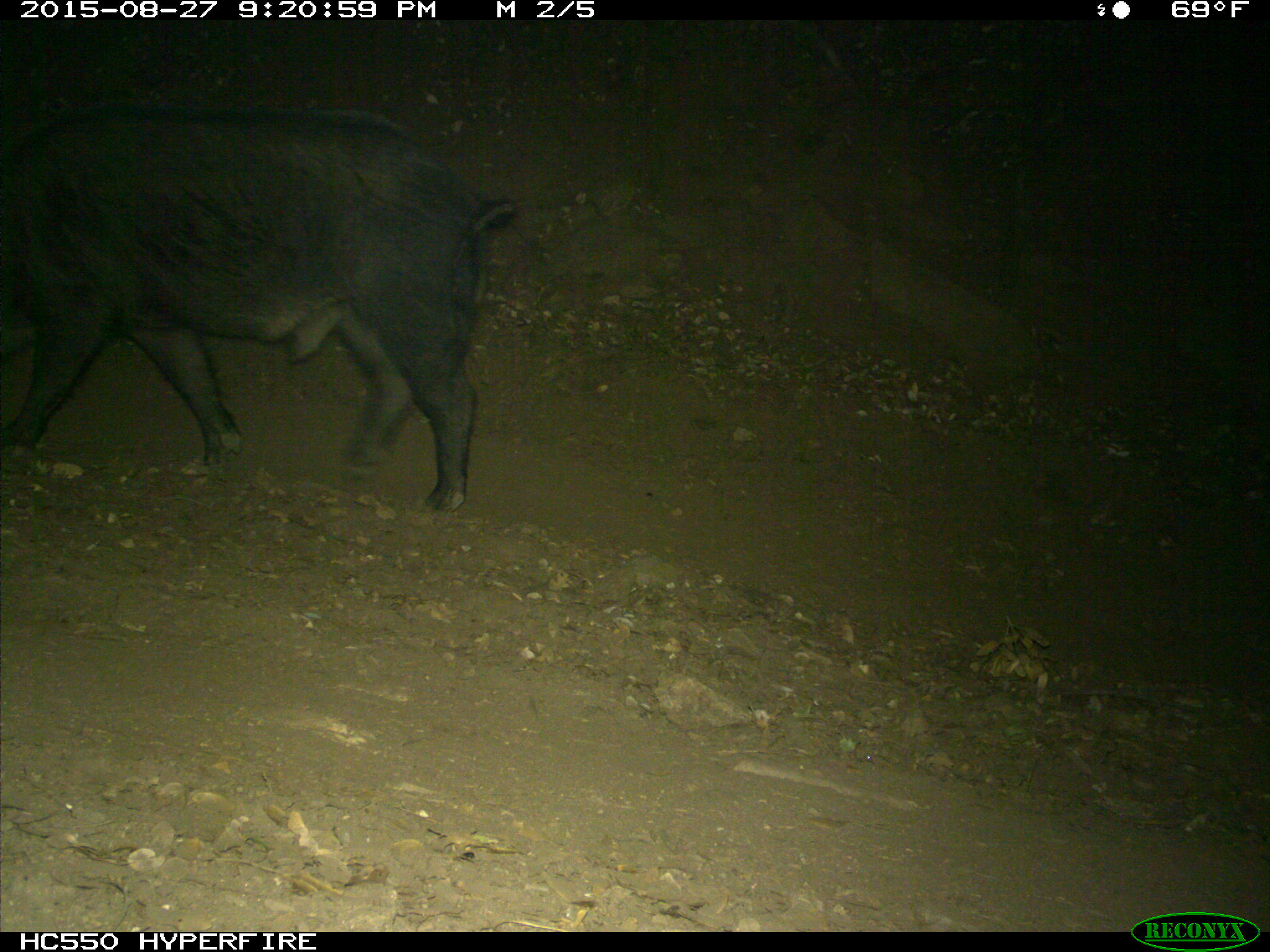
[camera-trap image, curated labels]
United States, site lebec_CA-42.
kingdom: Animalia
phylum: Chordata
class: Mammalia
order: Artiodactyla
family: Suidae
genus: Sus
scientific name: Sus scrofa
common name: wild boar